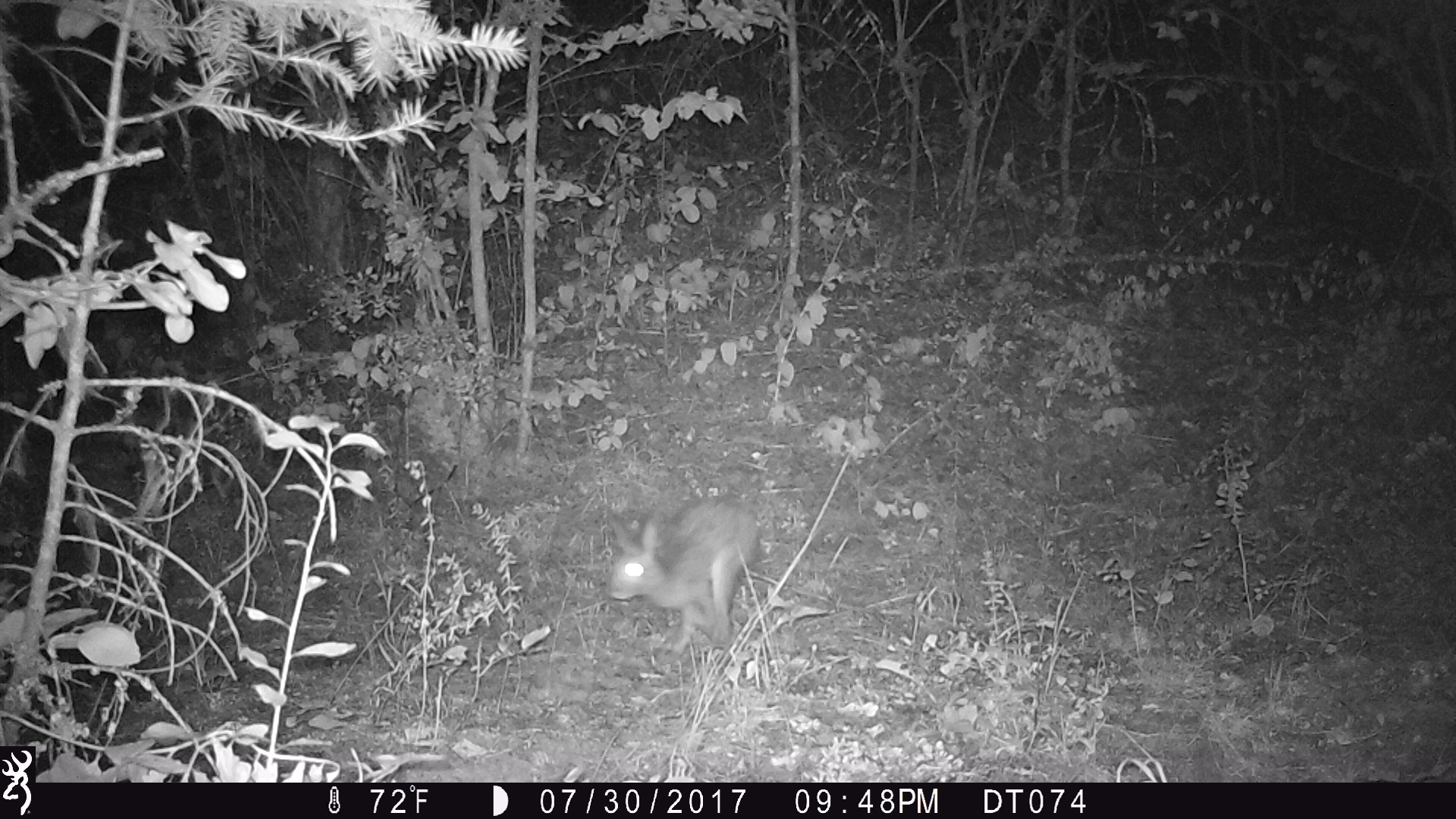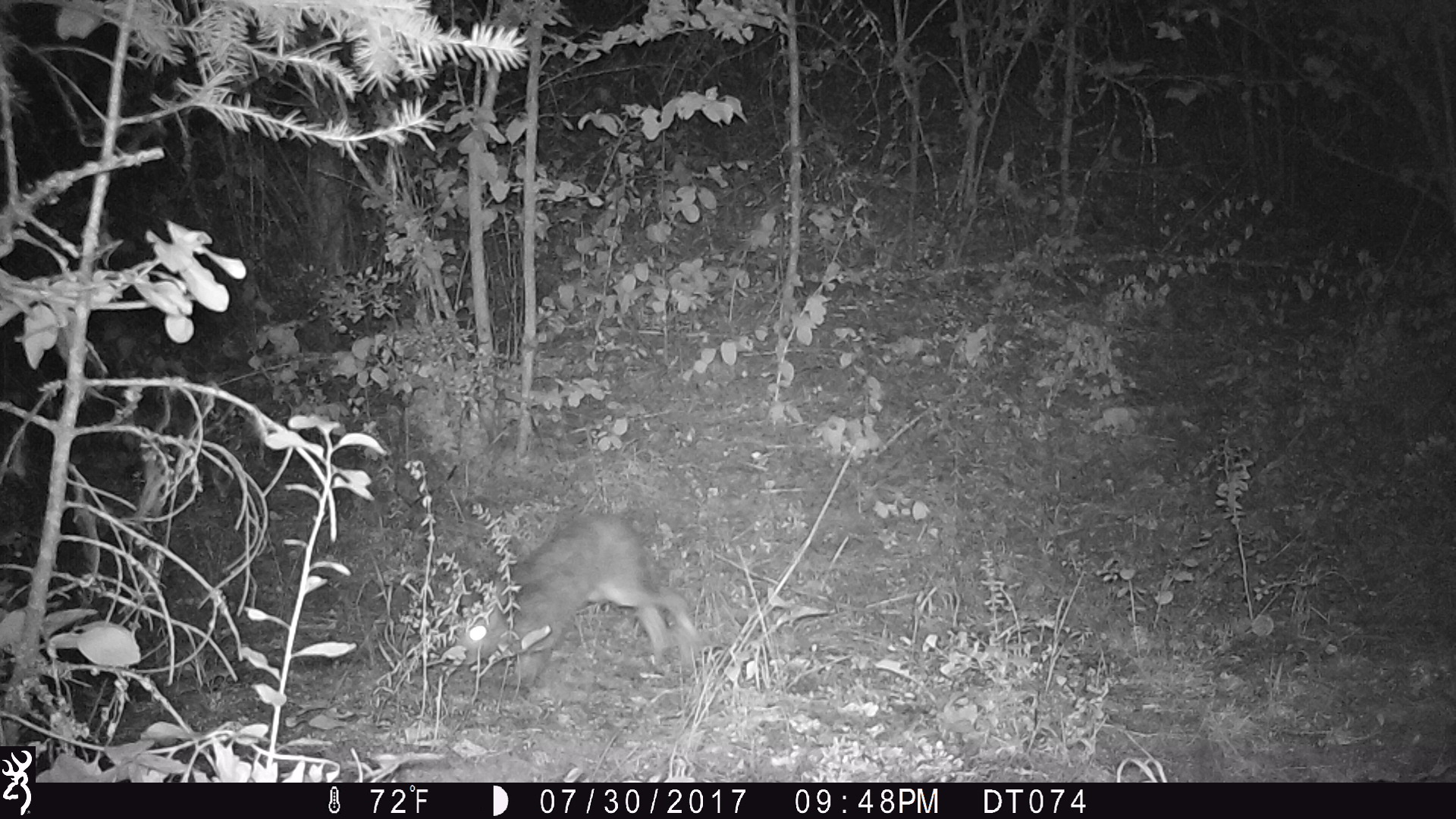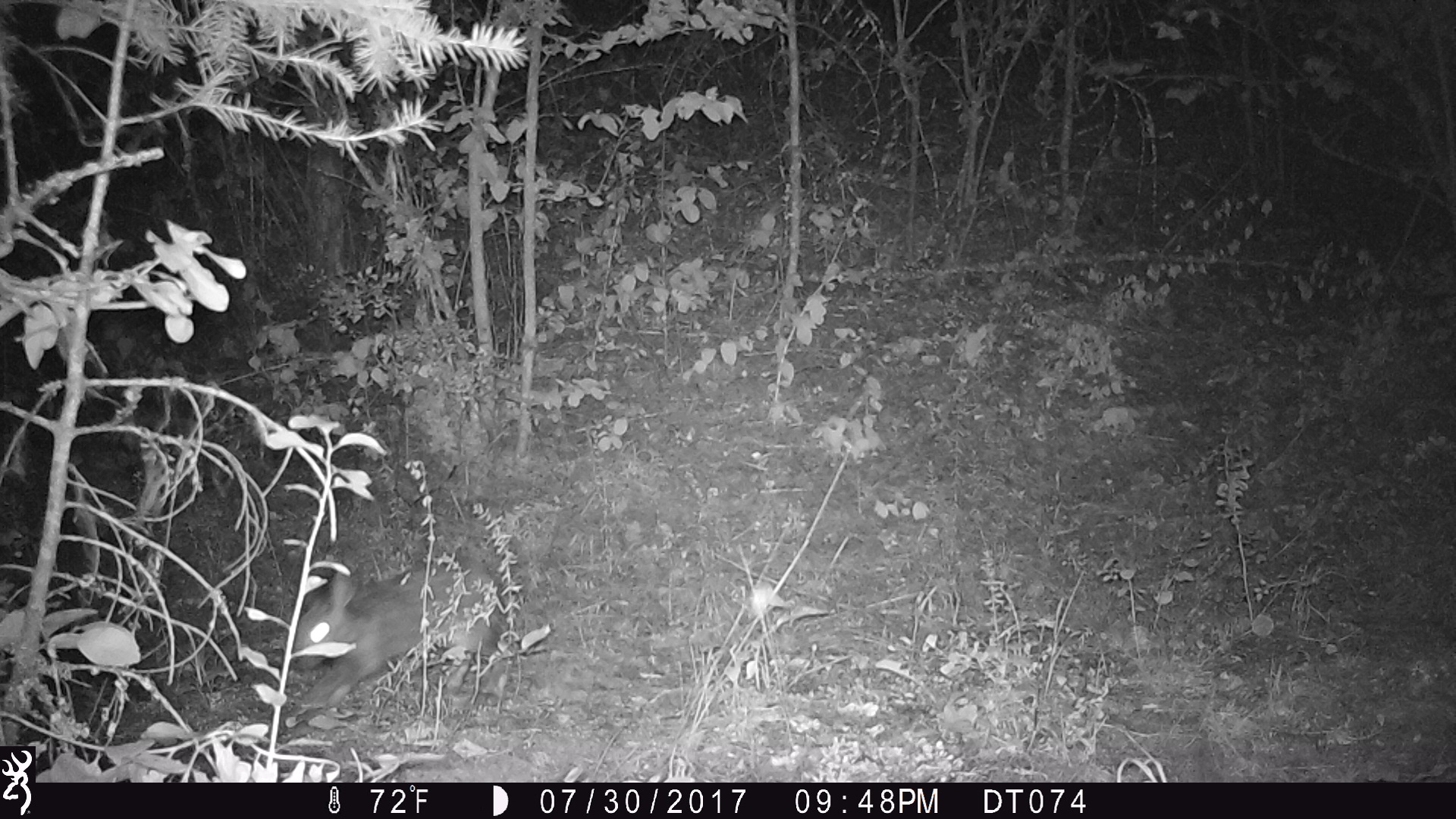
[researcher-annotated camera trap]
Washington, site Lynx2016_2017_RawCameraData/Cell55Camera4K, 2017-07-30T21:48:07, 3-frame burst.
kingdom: Animalia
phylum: Chordata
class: Mammalia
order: Lagomorpha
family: Leporidae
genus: Lepus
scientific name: Lepus americanus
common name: snowshoe hare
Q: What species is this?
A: Lepus americanus (snowshoe hare).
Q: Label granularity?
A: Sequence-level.